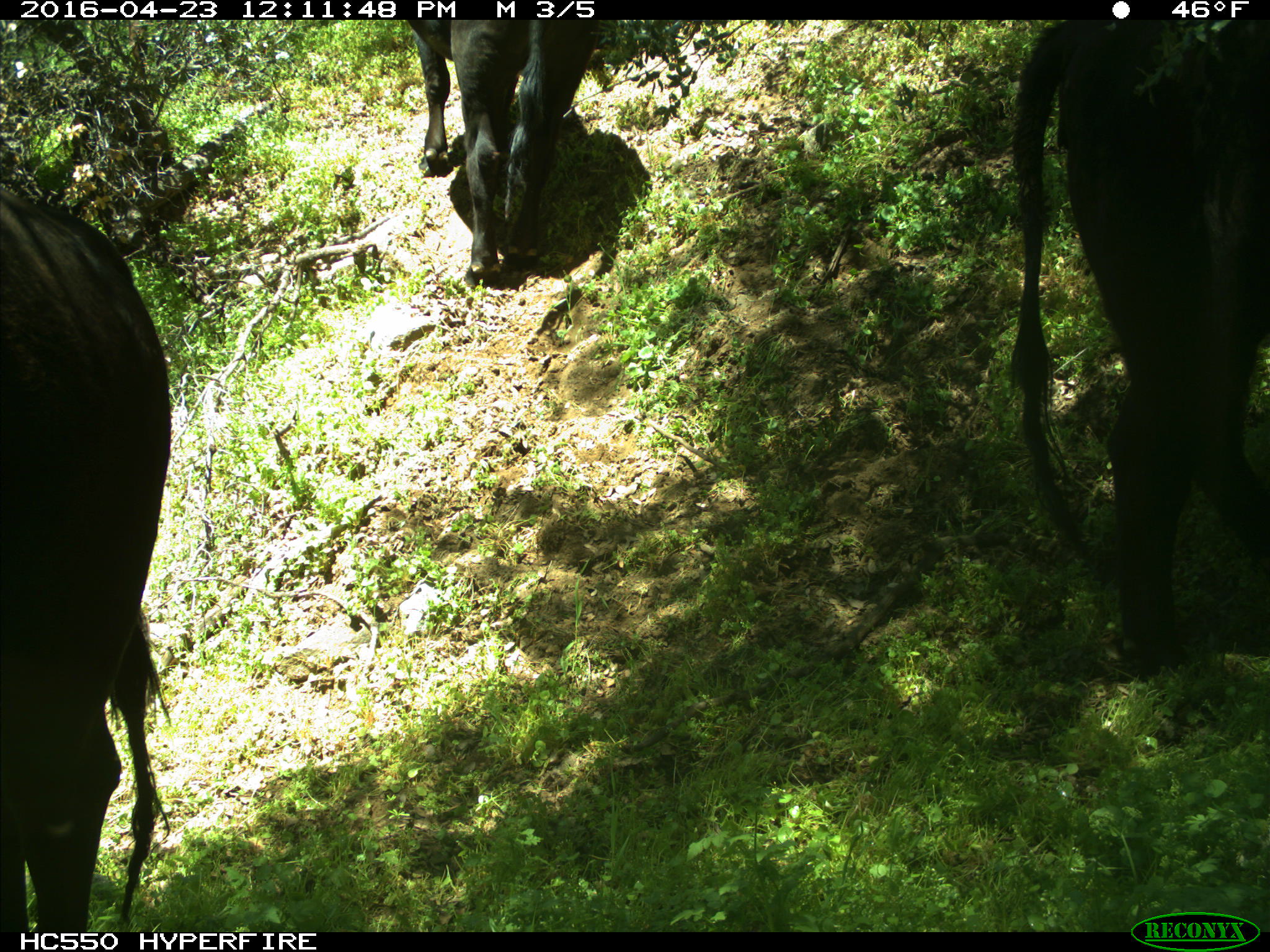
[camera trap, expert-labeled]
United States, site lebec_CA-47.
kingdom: Animalia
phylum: Chordata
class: Mammalia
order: Artiodactyla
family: Bovidae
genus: Bos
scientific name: Bos taurus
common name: domestic cow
Bos taurus (domestic cow).